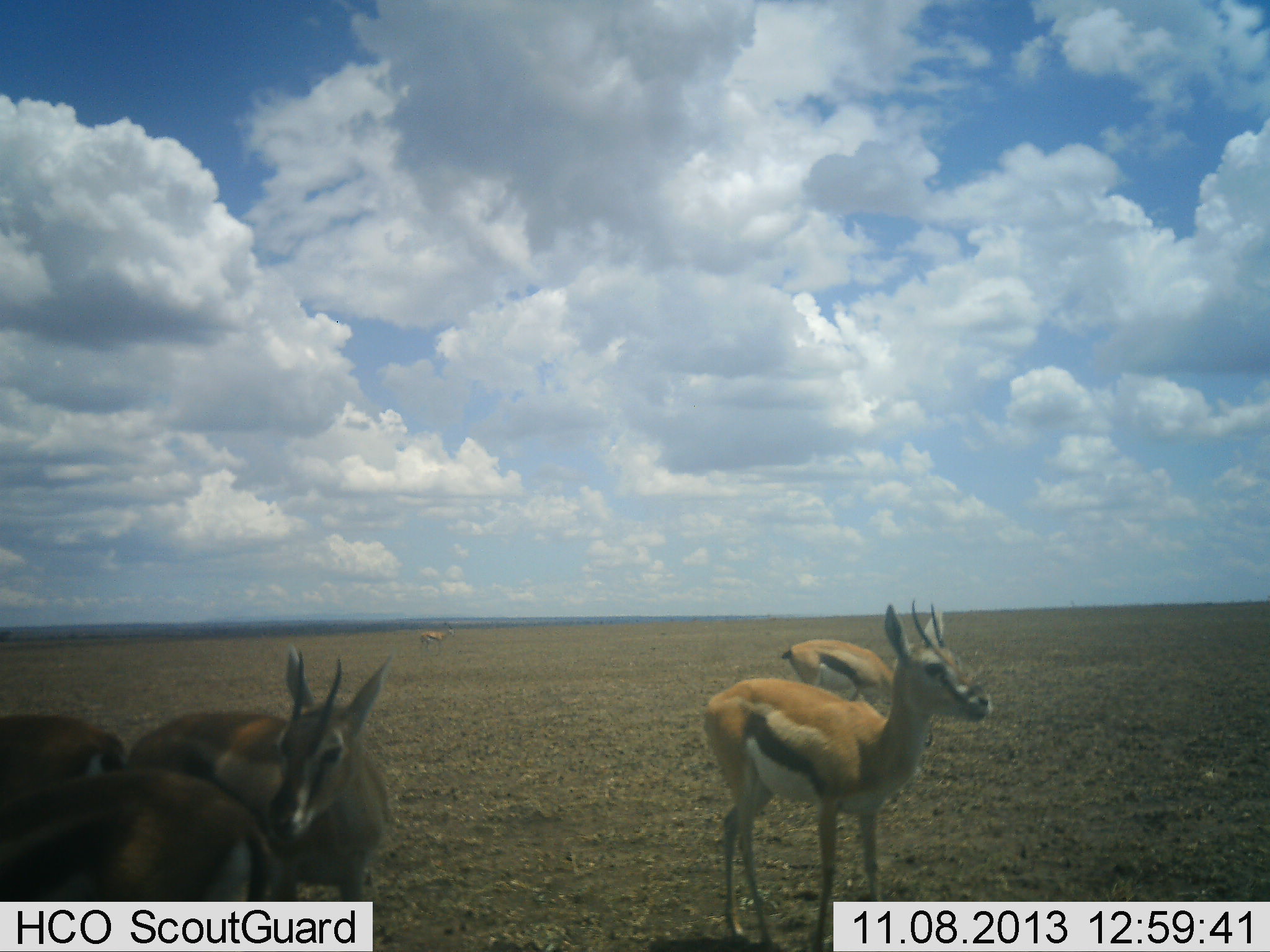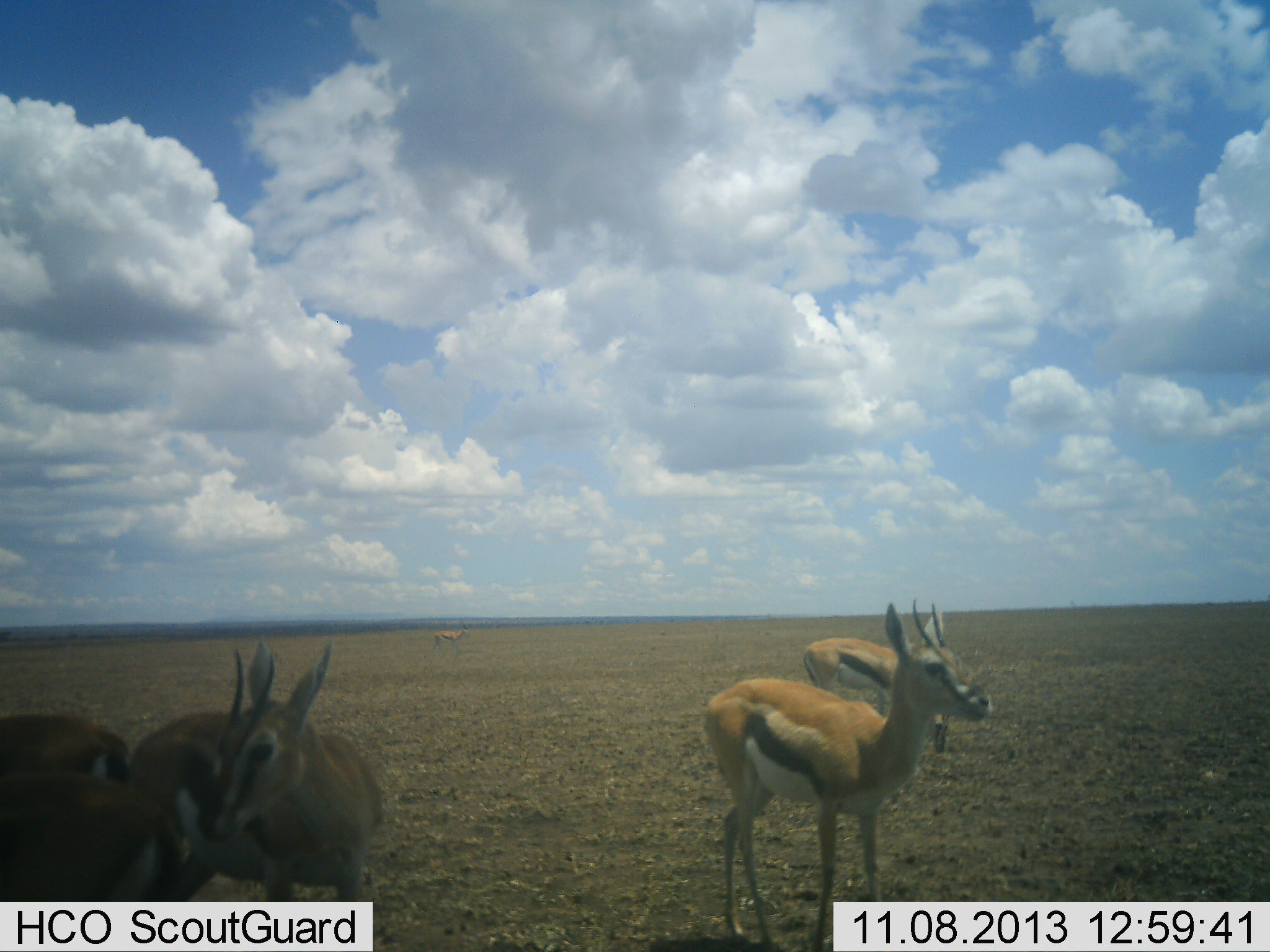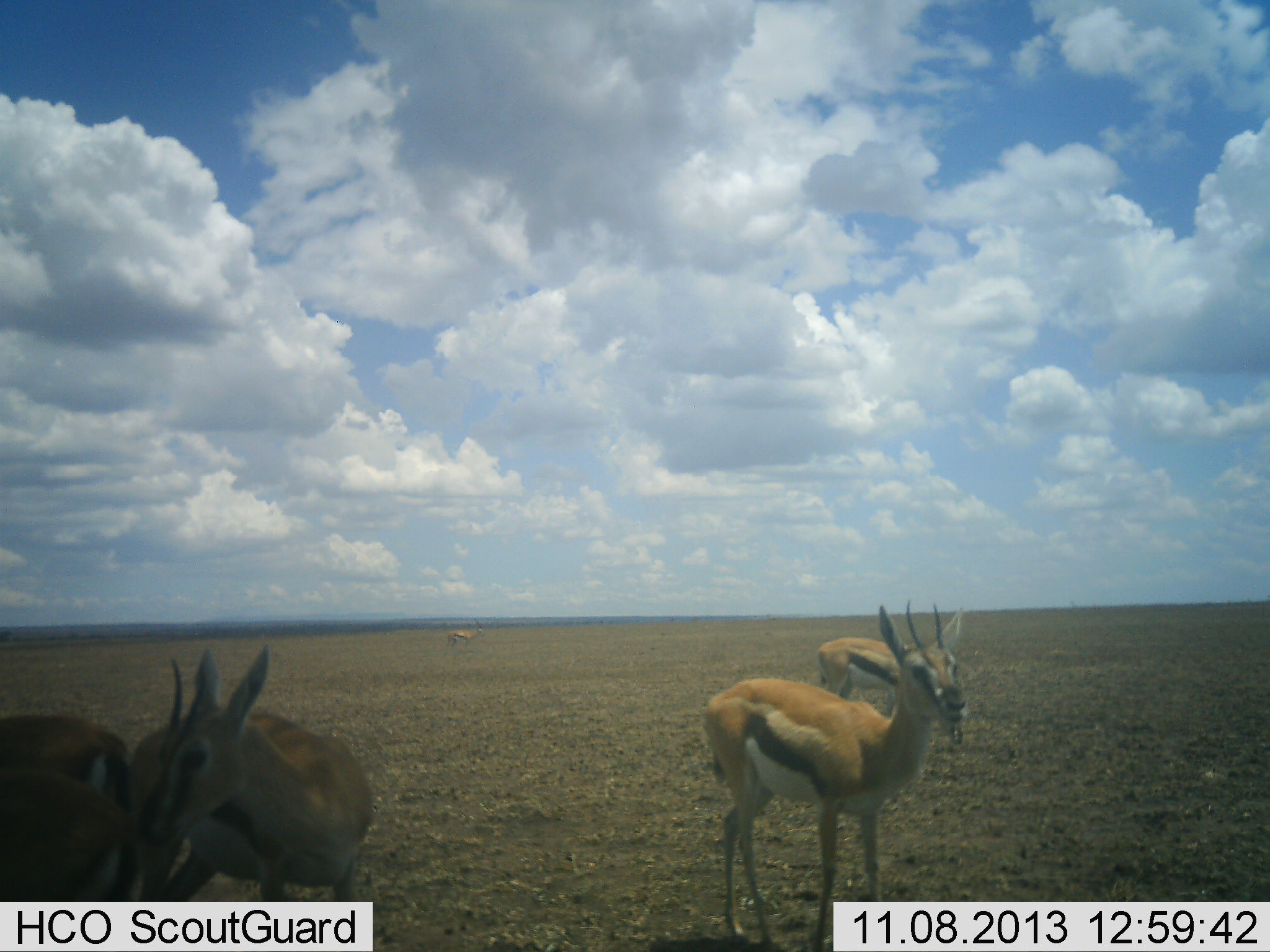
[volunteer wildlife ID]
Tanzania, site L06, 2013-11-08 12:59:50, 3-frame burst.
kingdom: Animalia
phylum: Chordata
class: Mammalia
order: Artiodactyla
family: Bovidae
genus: Eudorcas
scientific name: Eudorcas thomsonii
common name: thomson's gazelle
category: gazellethomsons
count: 6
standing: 100%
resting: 0%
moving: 50%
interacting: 10%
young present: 0%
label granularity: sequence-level